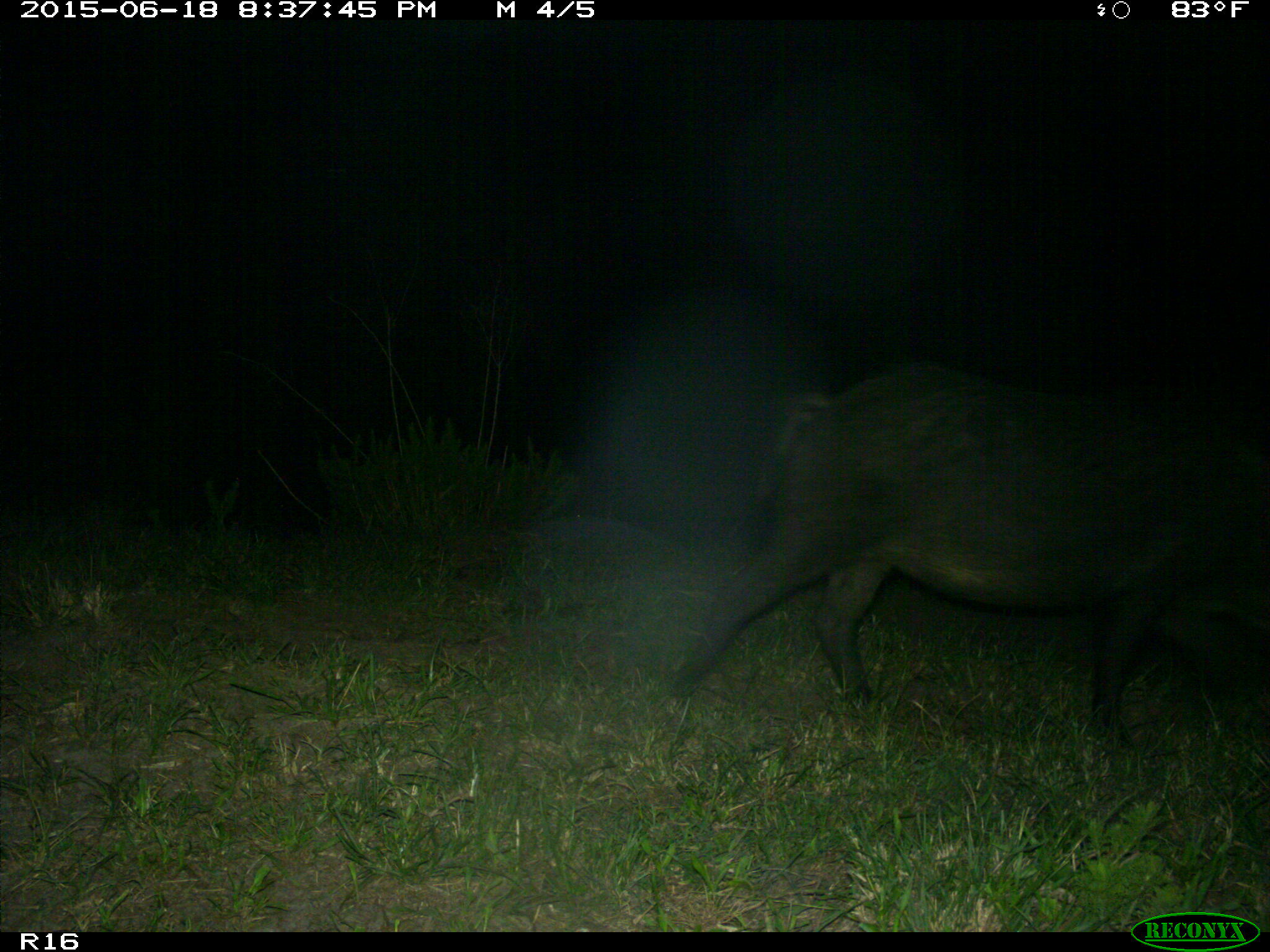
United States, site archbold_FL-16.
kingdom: Animalia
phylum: Chordata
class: Mammalia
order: Artiodactyla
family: Suidae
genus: Sus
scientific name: Sus scrofa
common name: wild boar